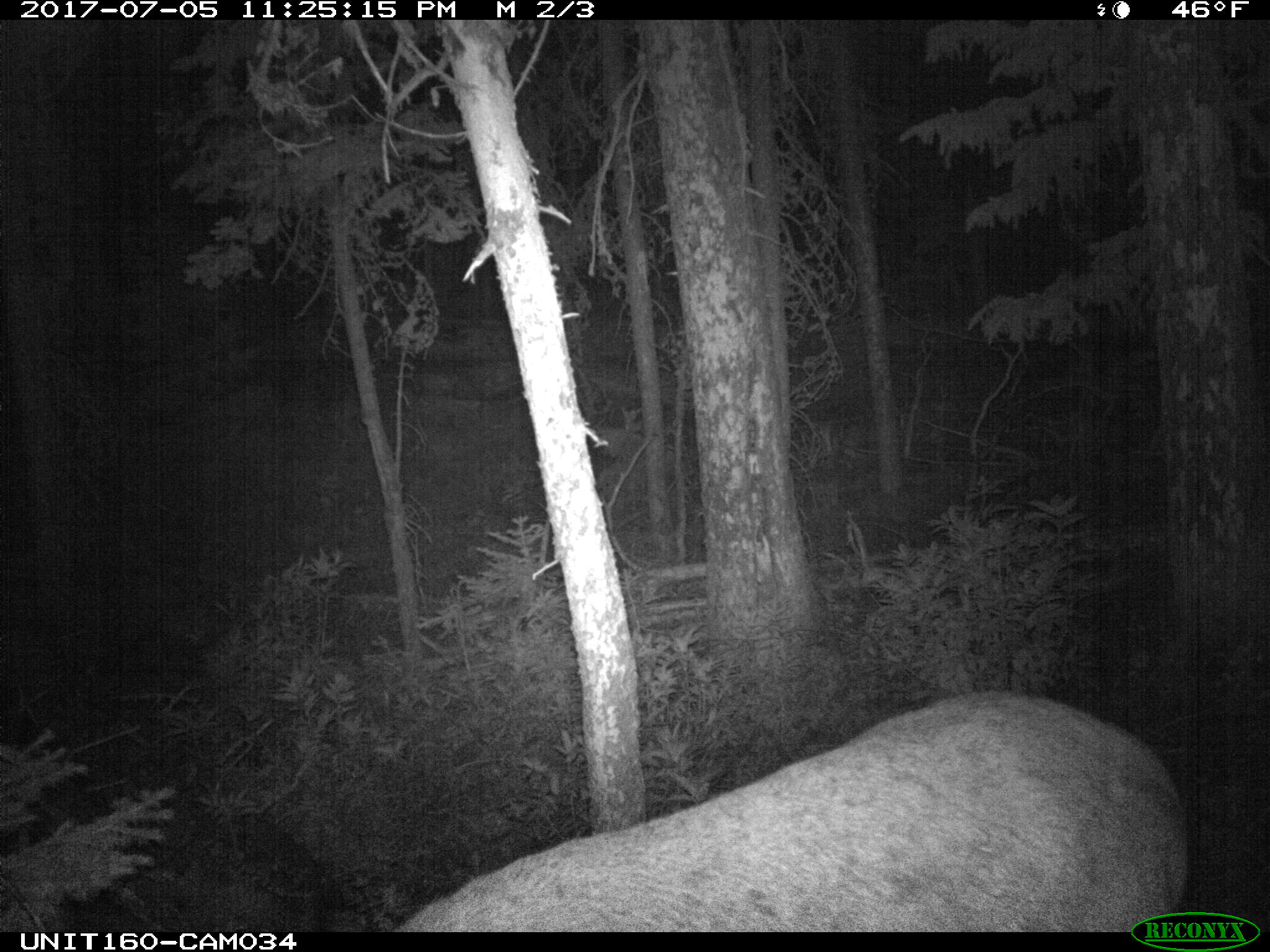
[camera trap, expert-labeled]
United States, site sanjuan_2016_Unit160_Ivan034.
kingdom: Animalia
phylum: Chordata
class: Mammalia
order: Artiodactyla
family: Cervidae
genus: Cervus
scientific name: Cervus elaphus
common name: red deer